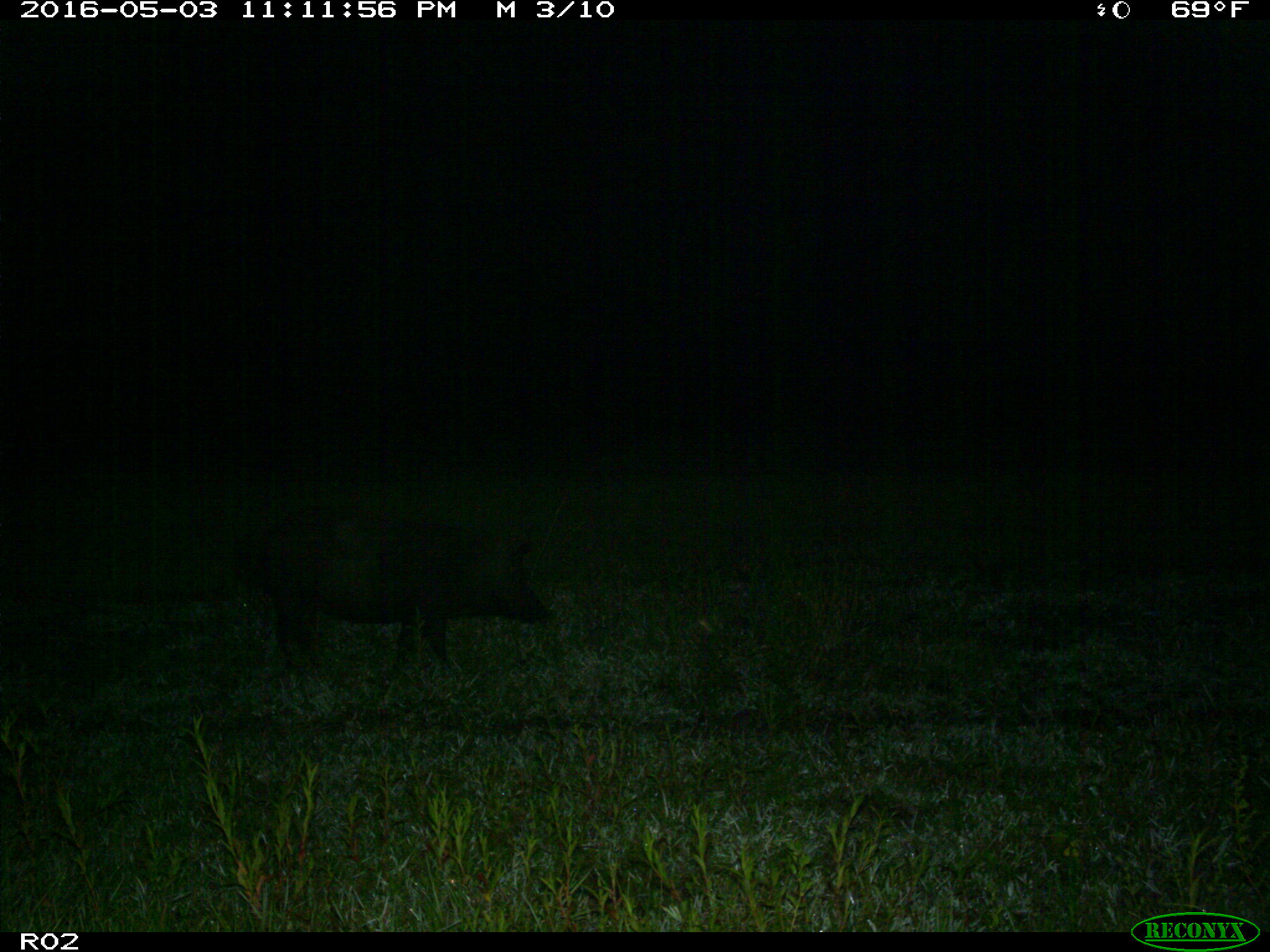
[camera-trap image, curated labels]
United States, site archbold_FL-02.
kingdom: Animalia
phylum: Chordata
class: Mammalia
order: Artiodactyla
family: Suidae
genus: Sus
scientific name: Sus scrofa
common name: wild boar